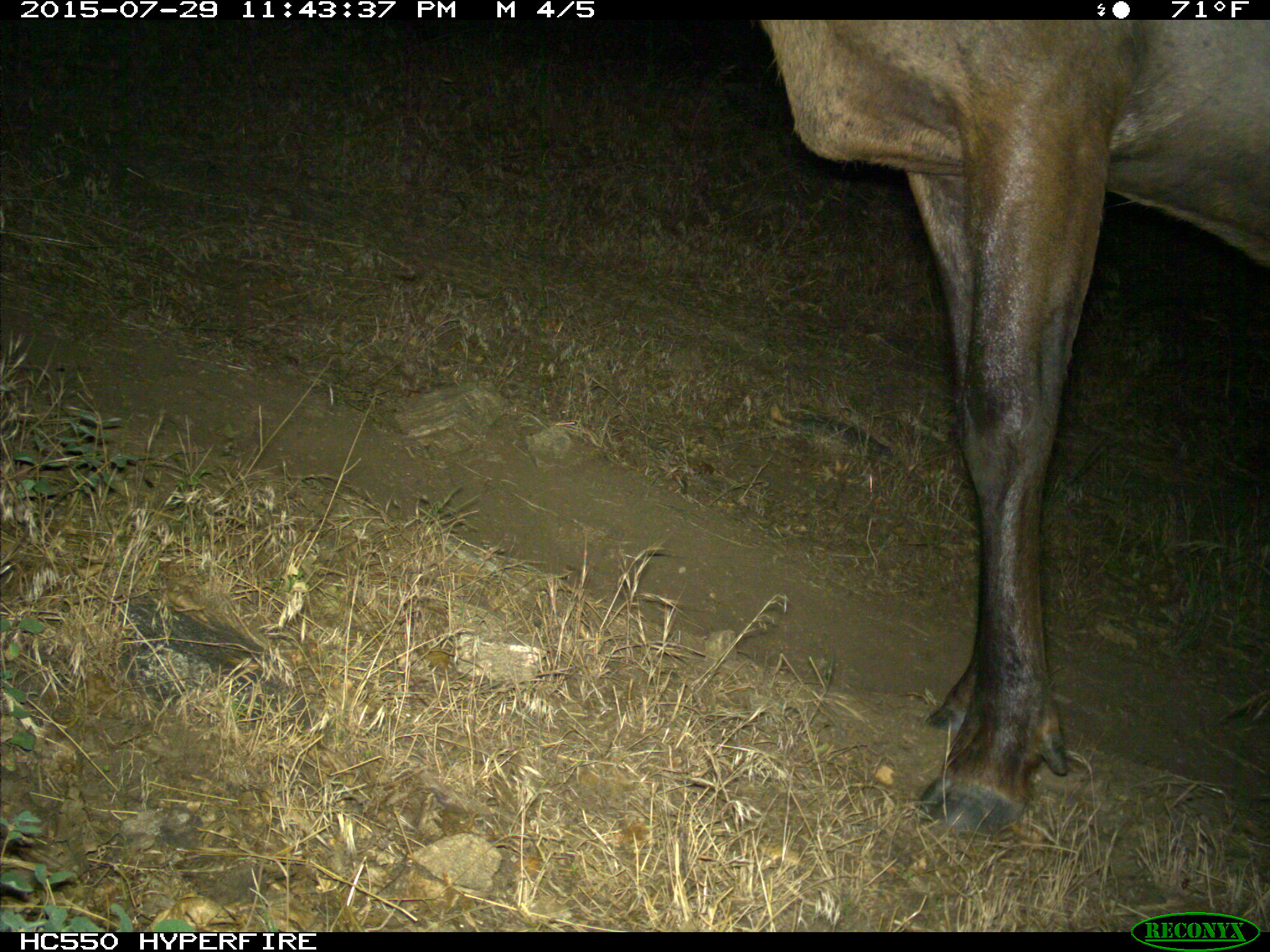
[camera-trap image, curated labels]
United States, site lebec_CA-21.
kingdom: Animalia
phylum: Chordata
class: Mammalia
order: Artiodactyla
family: Cervidae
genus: Cervus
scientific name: Cervus canadensis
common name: elk